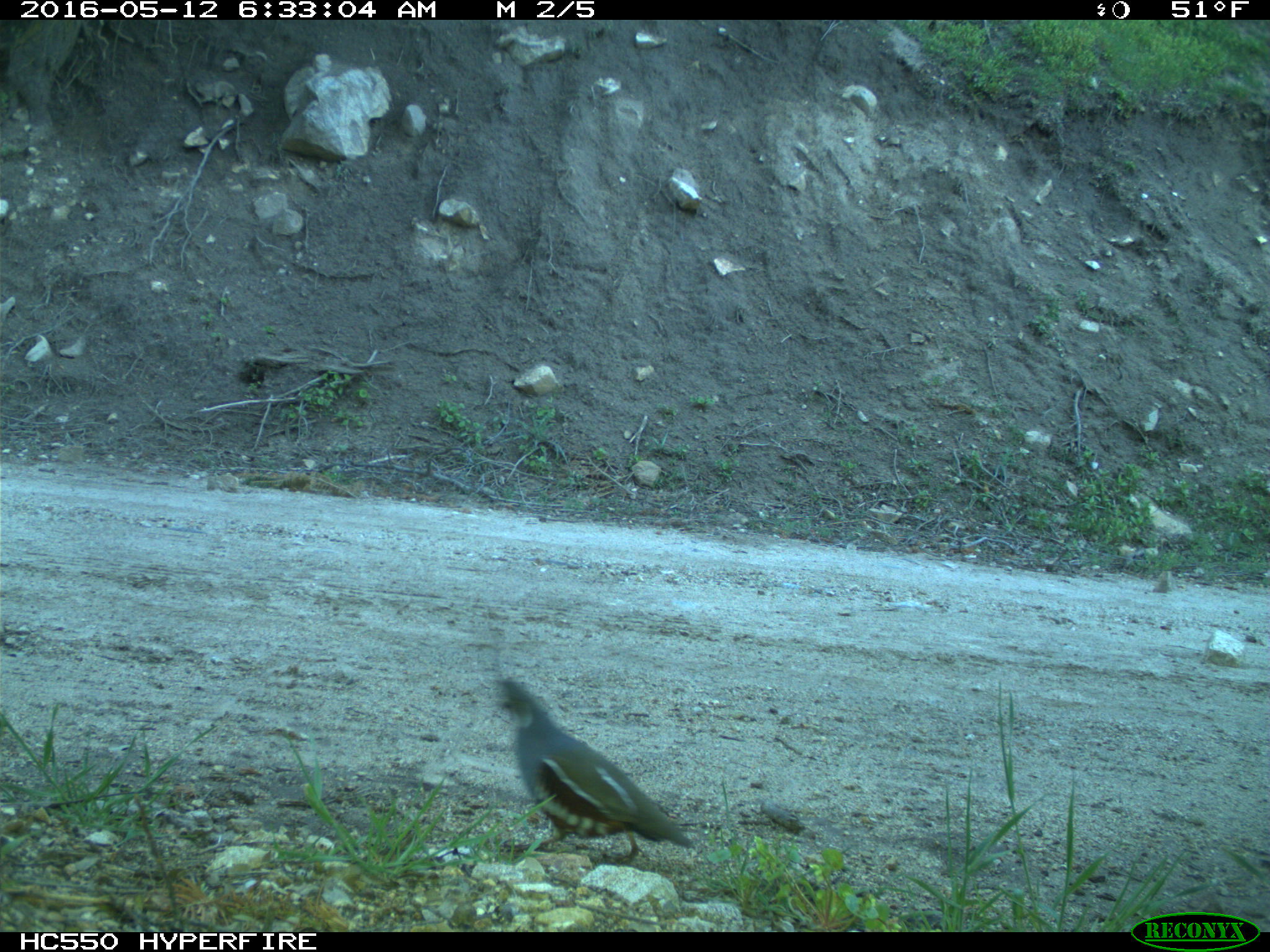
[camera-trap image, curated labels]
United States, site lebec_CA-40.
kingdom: Animalia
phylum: Chordata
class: Aves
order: Galliformes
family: Odontophoridae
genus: Callipepla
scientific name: Callipepla californica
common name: california quail